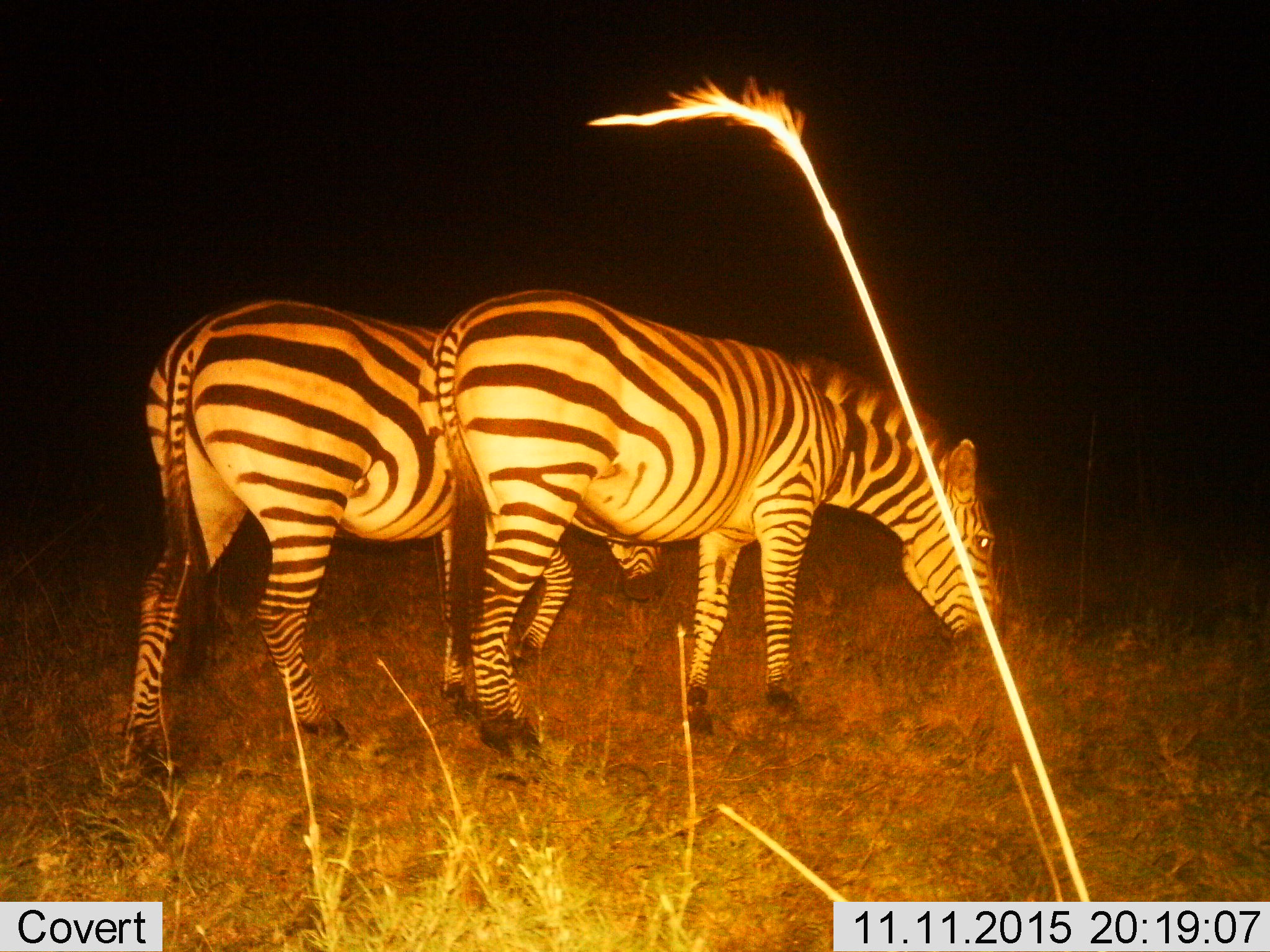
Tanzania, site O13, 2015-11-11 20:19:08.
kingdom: Animalia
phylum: Chordata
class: Mammalia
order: Perissodactyla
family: Equidae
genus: Equus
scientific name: Equus quagga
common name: plains zebra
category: zebra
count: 2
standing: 33%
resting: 0%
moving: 22%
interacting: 0%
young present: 0%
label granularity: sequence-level